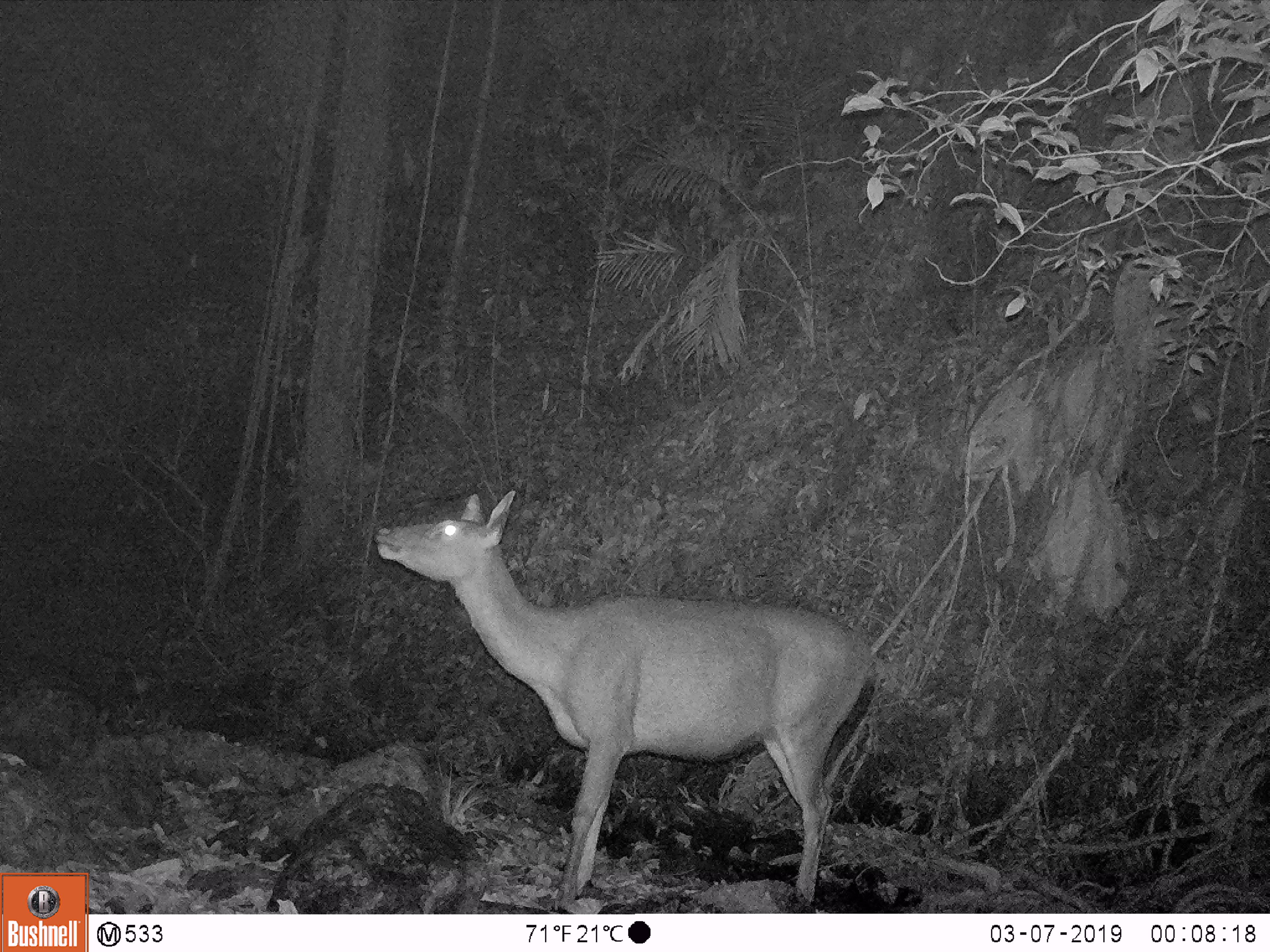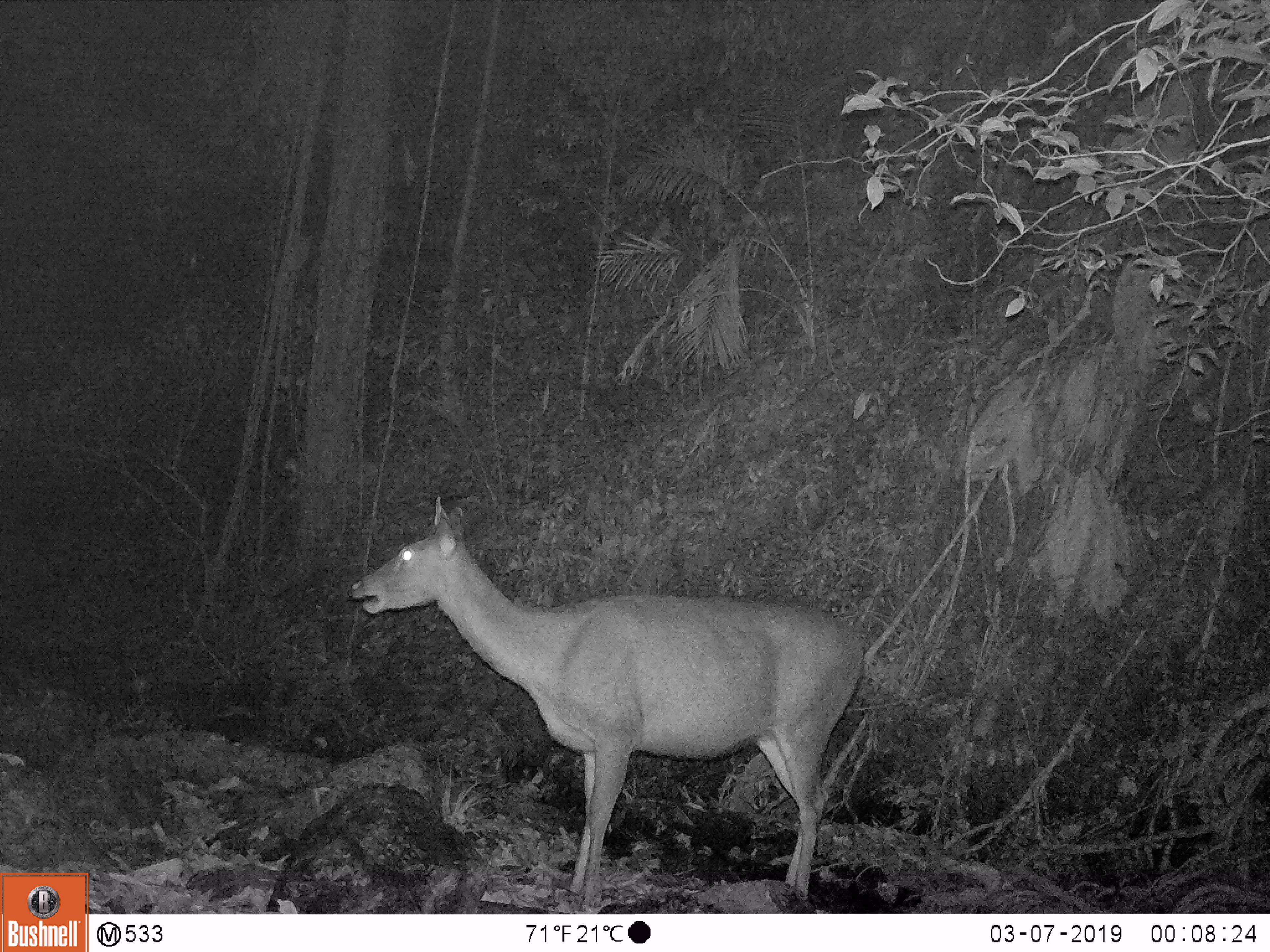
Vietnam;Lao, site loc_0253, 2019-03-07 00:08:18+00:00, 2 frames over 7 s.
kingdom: Animalia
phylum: Chordata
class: Mammalia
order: Artiodactyla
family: Cervidae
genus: Rusa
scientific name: Rusa unicolor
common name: sambar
Sambar (Rusa unicolor). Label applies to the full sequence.